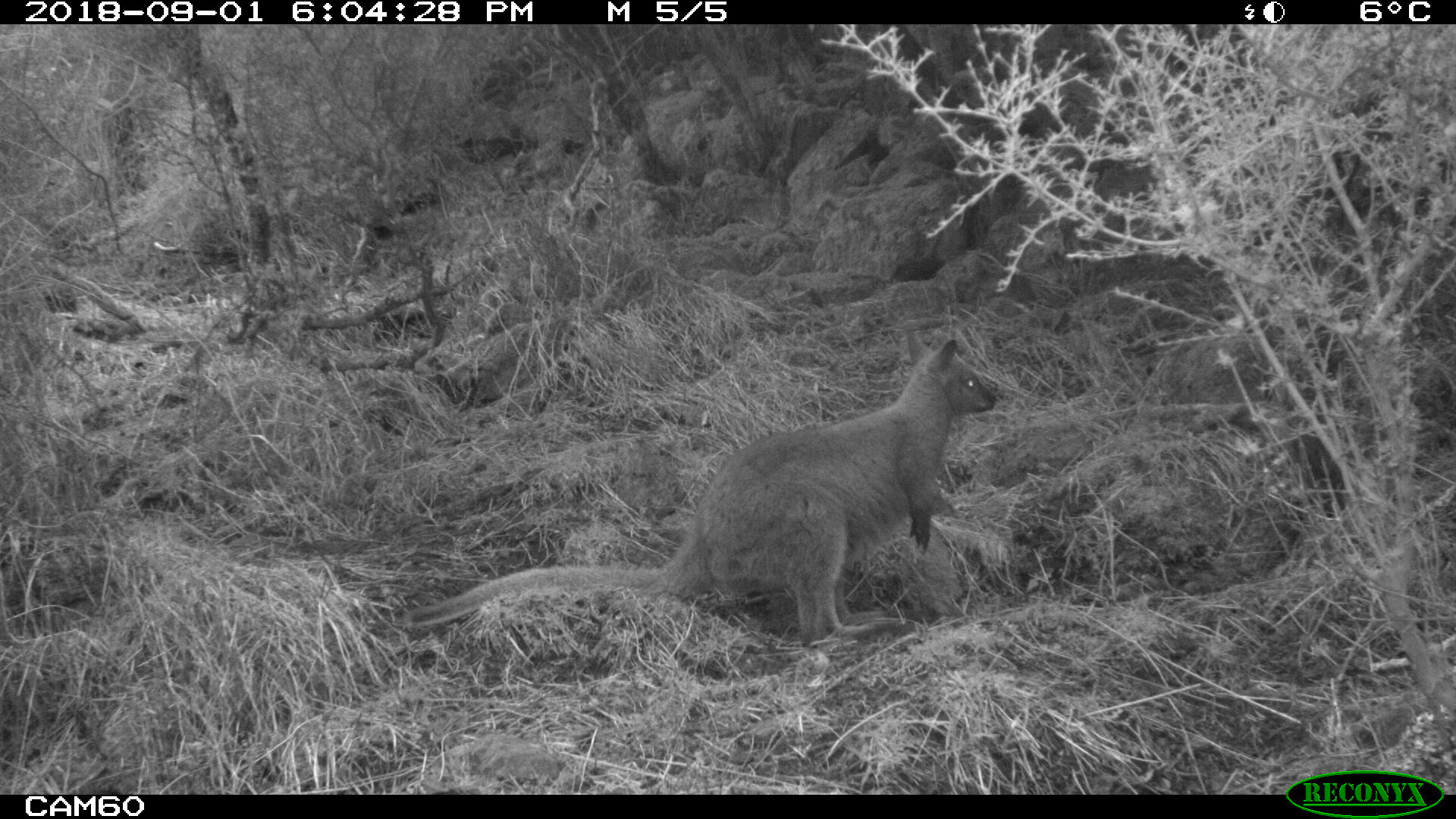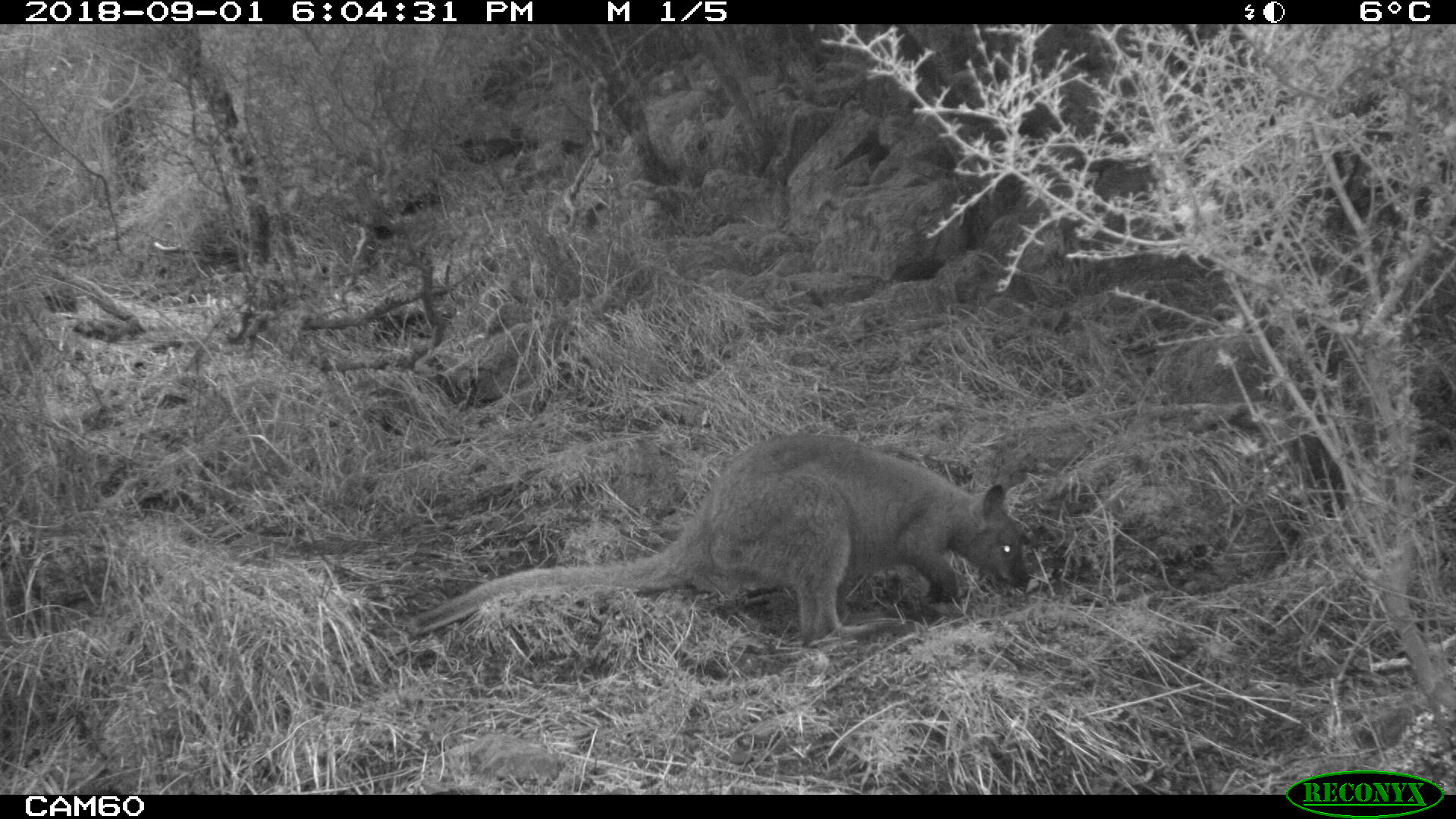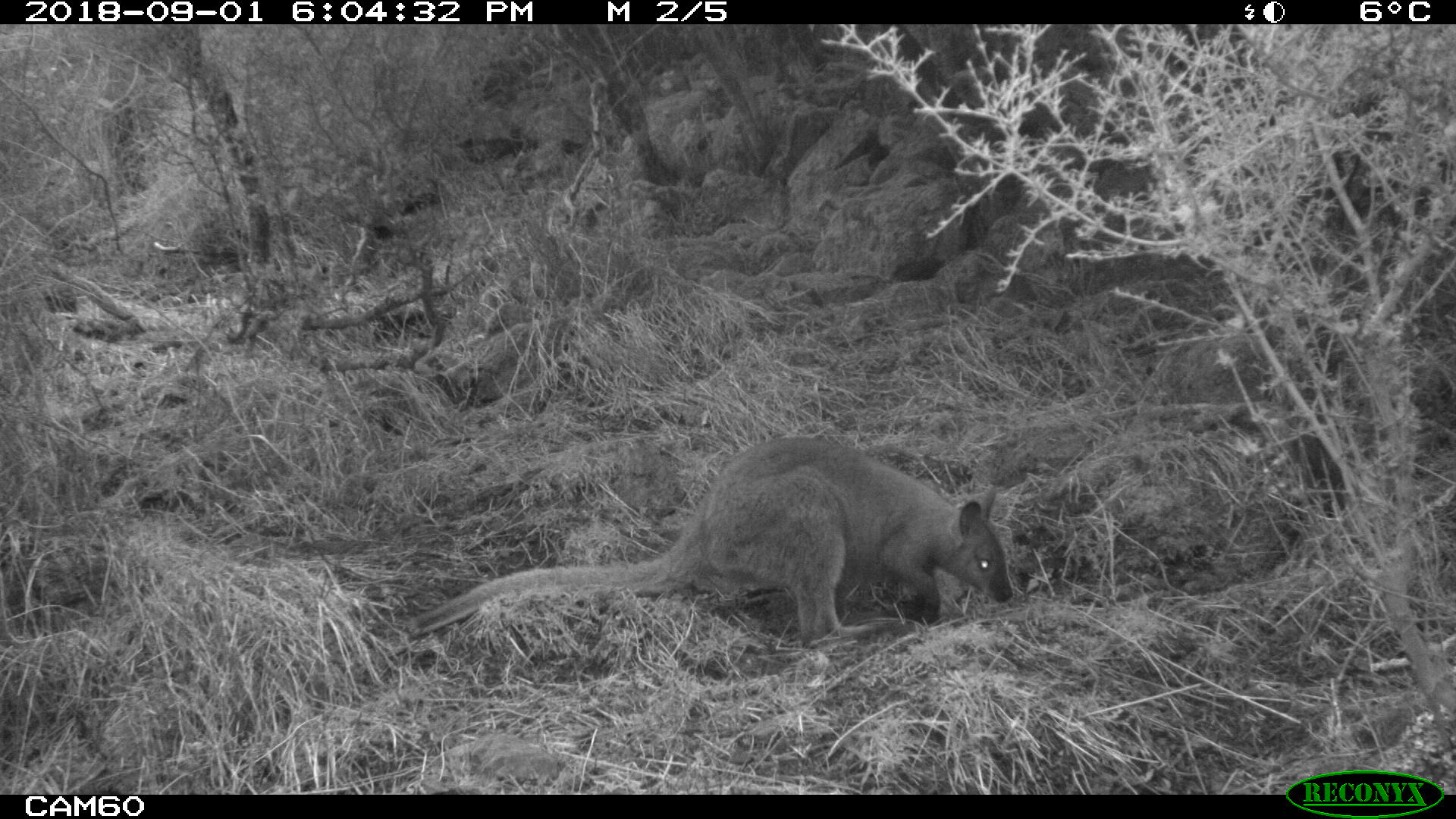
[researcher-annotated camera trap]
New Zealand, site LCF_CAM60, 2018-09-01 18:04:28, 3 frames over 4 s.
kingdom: Animalia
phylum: Chordata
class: Mammalia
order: Diprotodontia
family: Macropodidae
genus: Notamacropus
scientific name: Notamacropus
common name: wallaby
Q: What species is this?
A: Wallaby (Notamacropus).